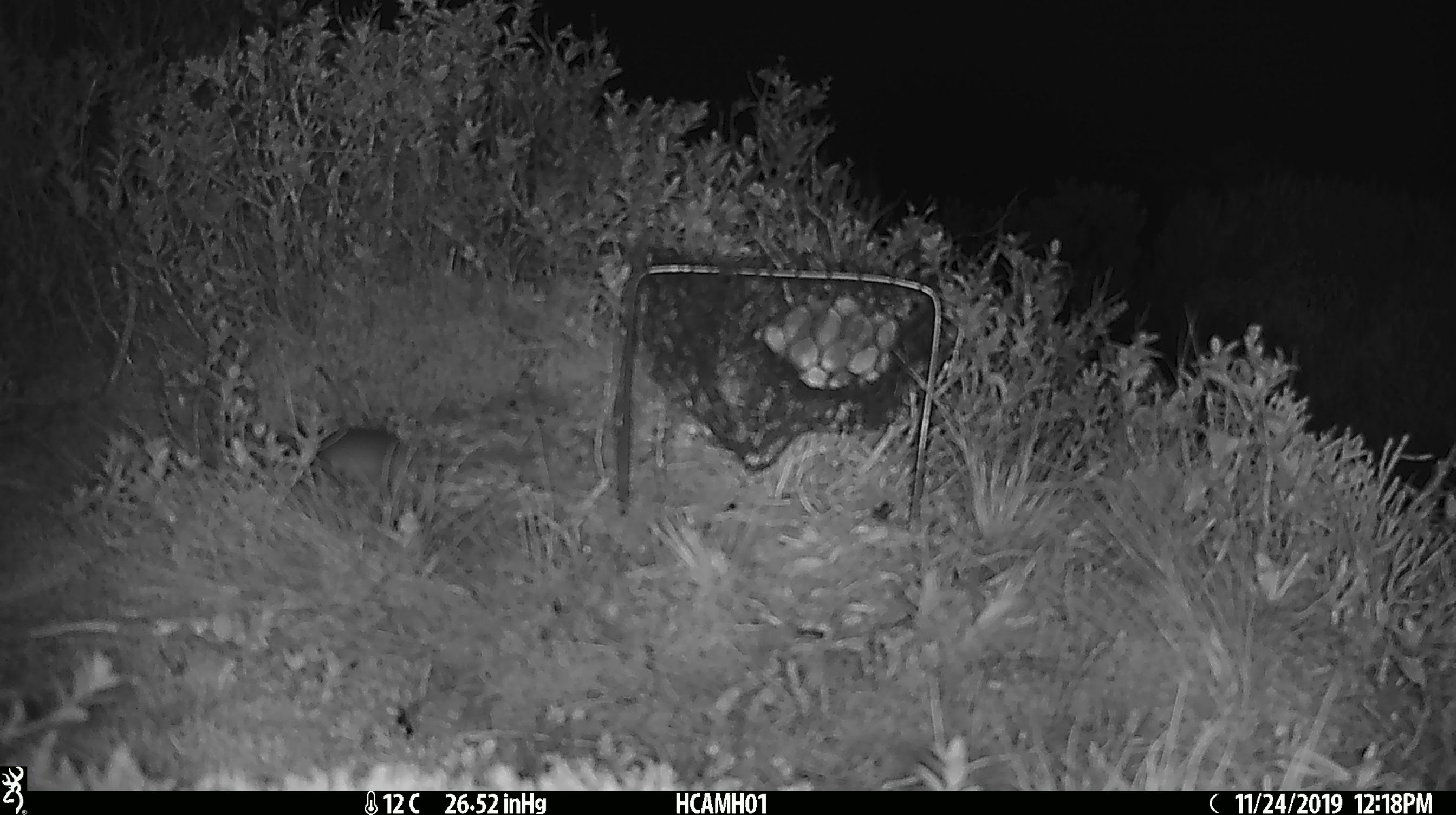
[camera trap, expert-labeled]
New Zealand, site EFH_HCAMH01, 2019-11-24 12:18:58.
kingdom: Animalia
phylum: Chordata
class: Mammalia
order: Rodentia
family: Muridae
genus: Mus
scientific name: Mus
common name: mouse